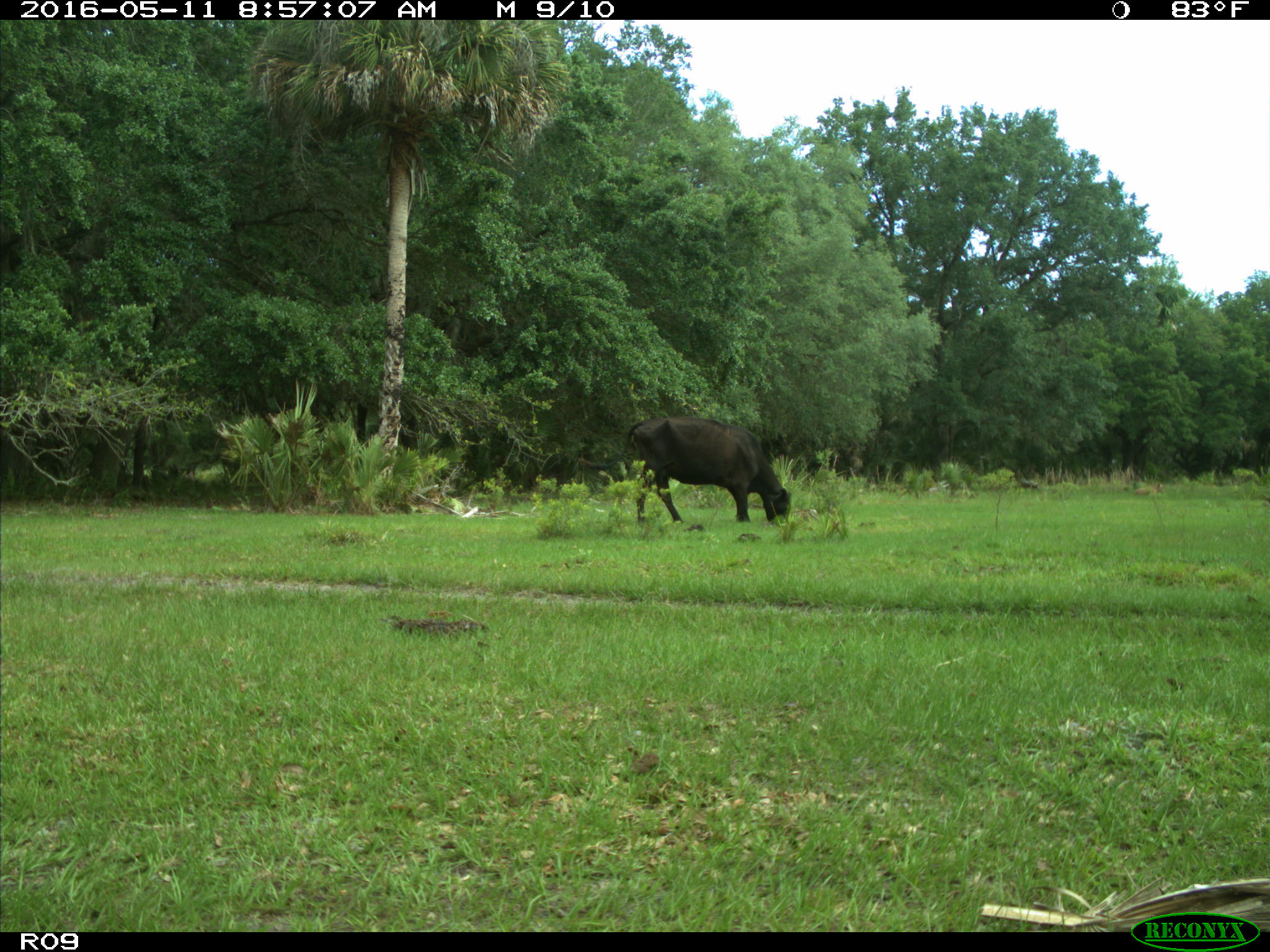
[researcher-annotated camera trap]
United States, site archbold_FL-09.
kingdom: Animalia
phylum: Chordata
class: Mammalia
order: Artiodactyla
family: Bovidae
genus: Bos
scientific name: Bos taurus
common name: domestic cow